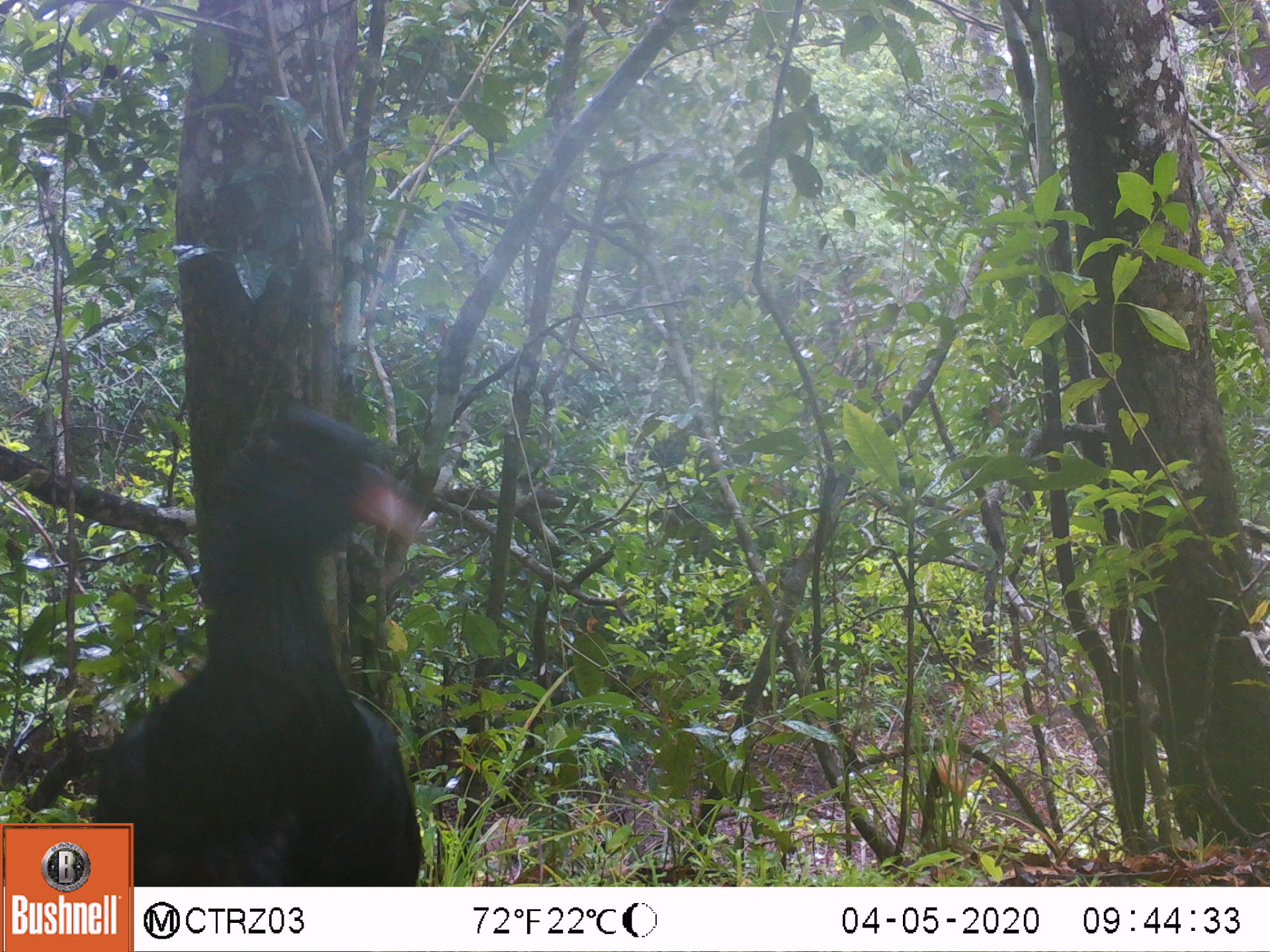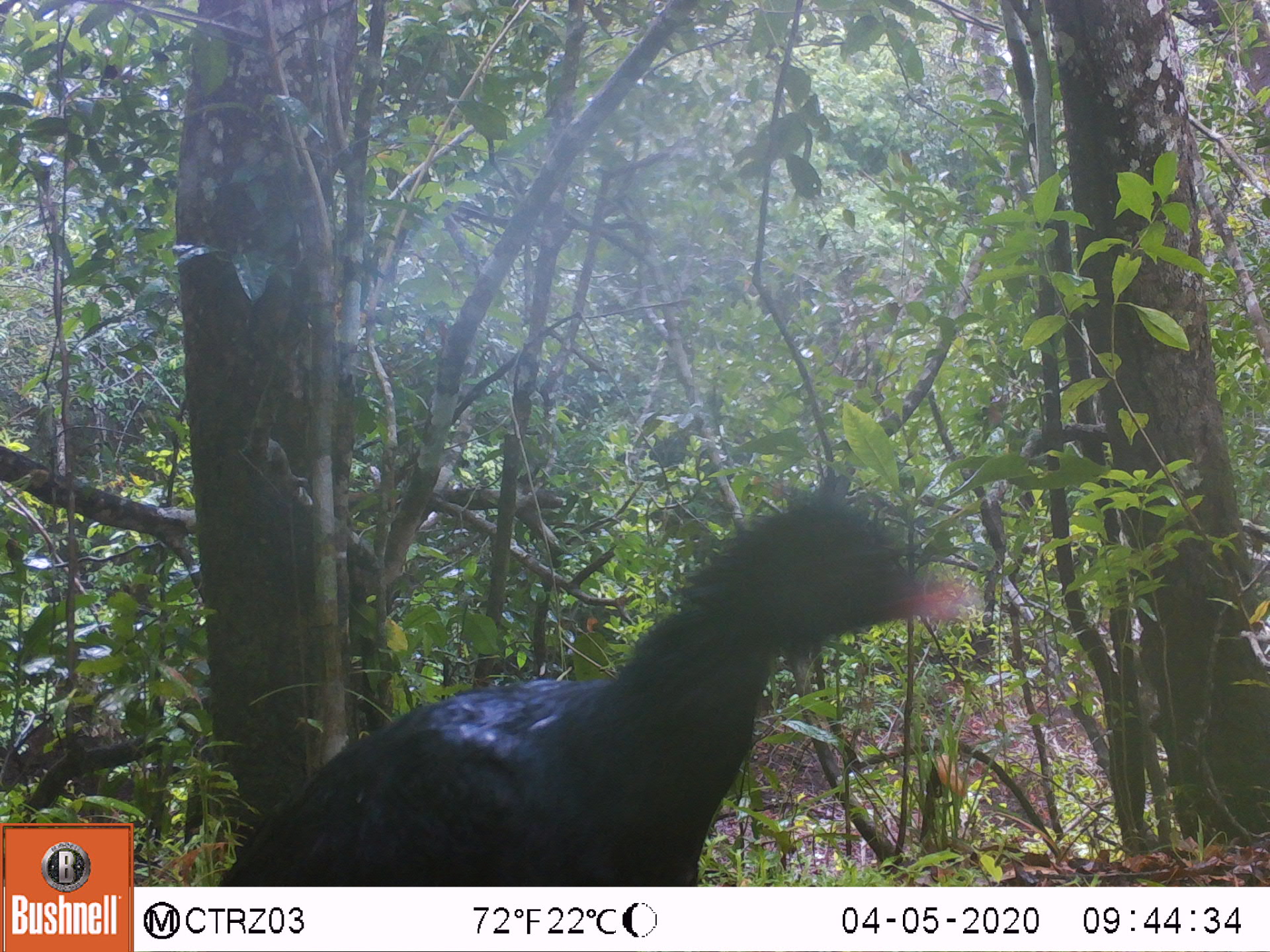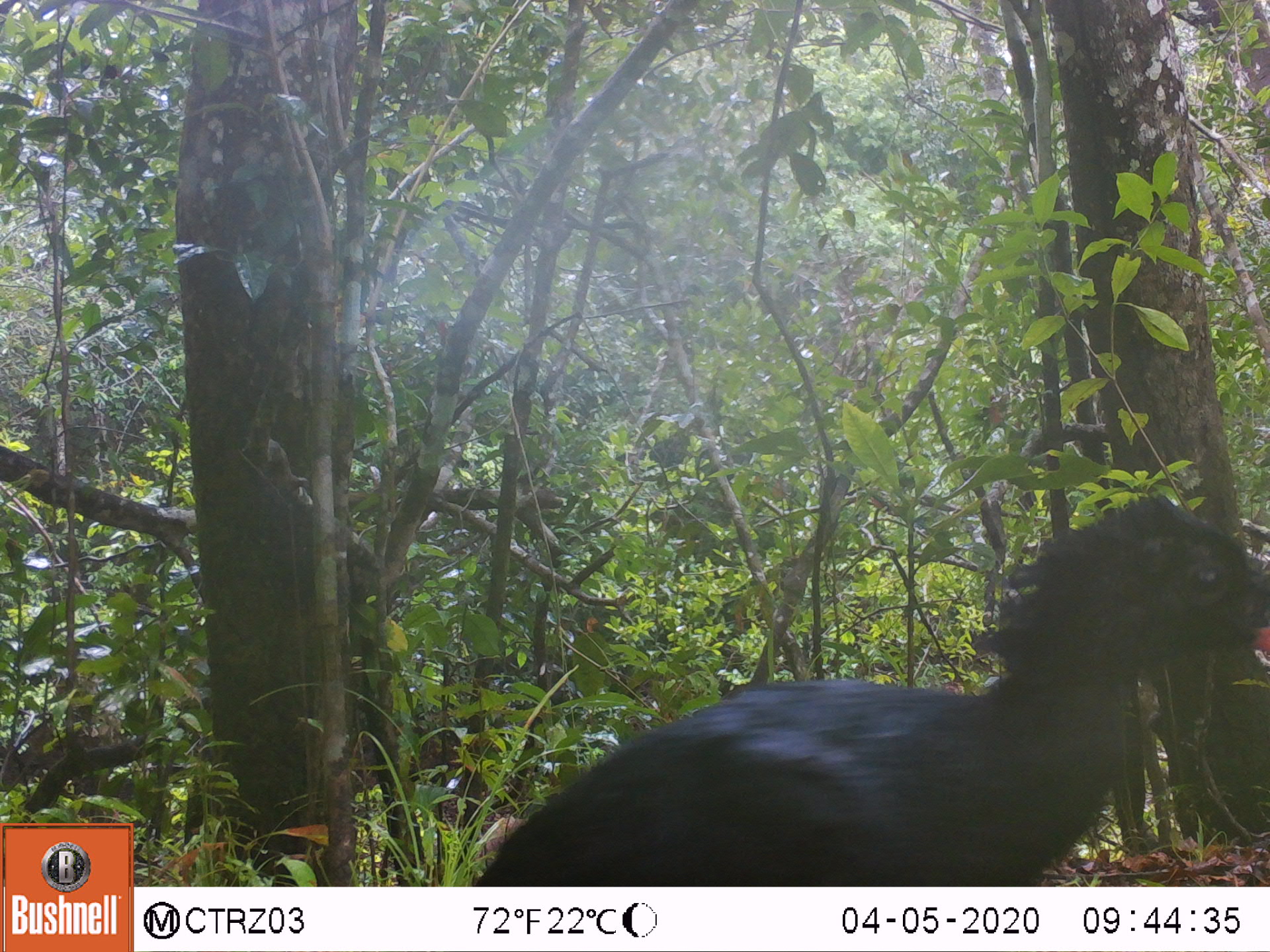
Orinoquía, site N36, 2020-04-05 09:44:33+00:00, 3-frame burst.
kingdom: Animalia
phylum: Chordata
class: Aves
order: Galliformes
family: Cracidae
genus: Mitu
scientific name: Mitu salvini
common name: salvin's currasow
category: salvins curassow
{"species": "salvins curassow (salvin's currasow) (Mitu salvini)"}